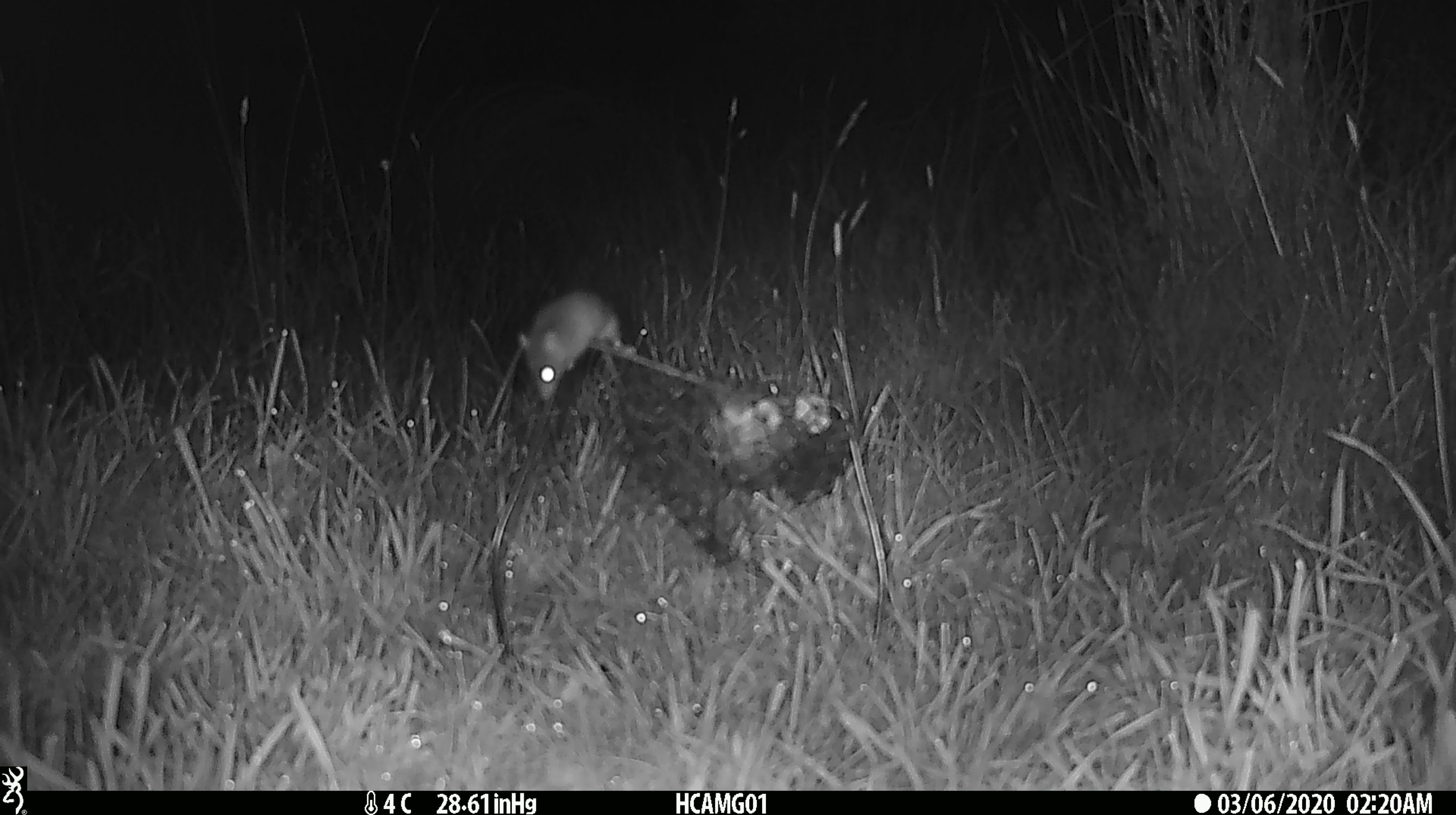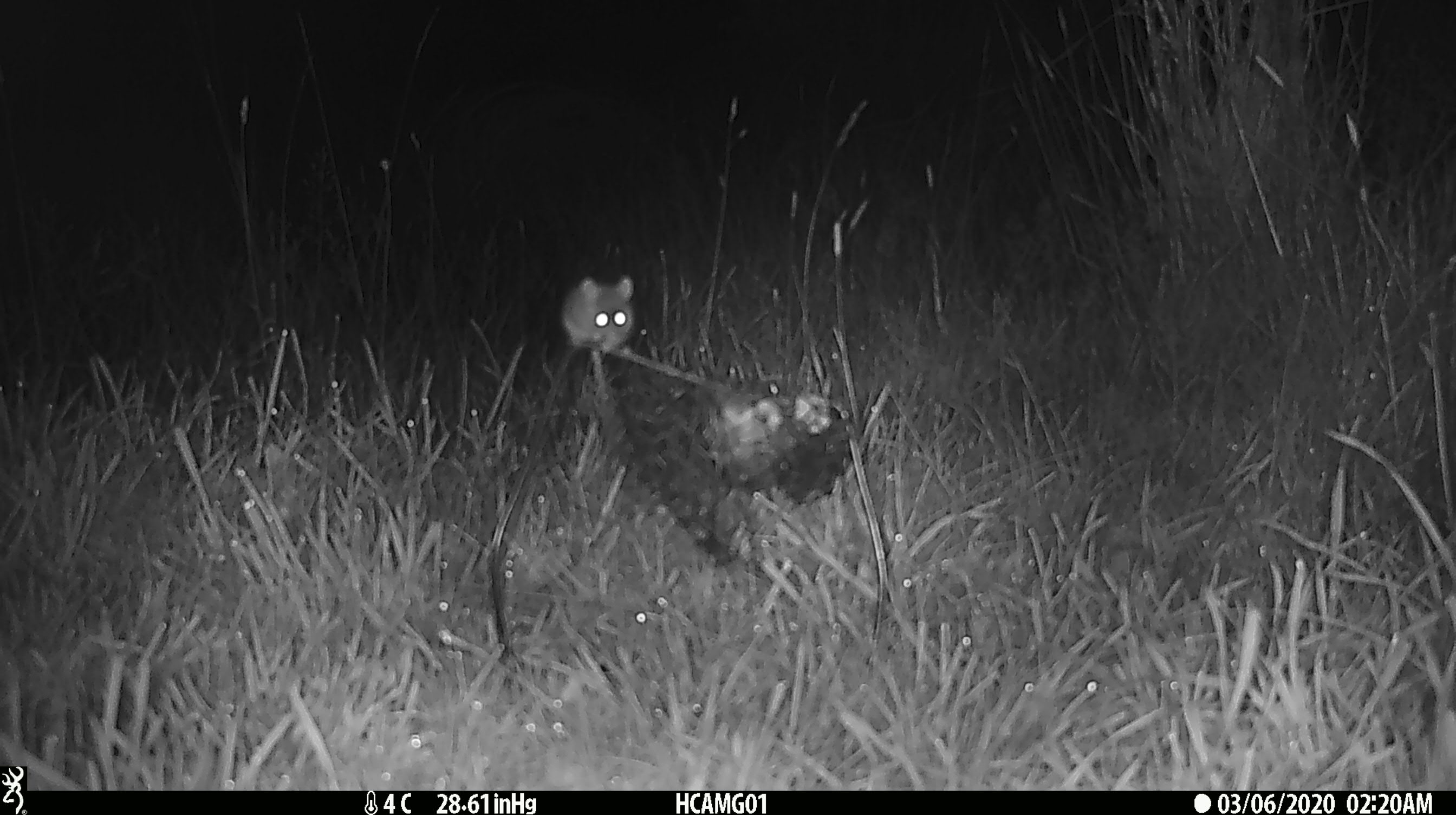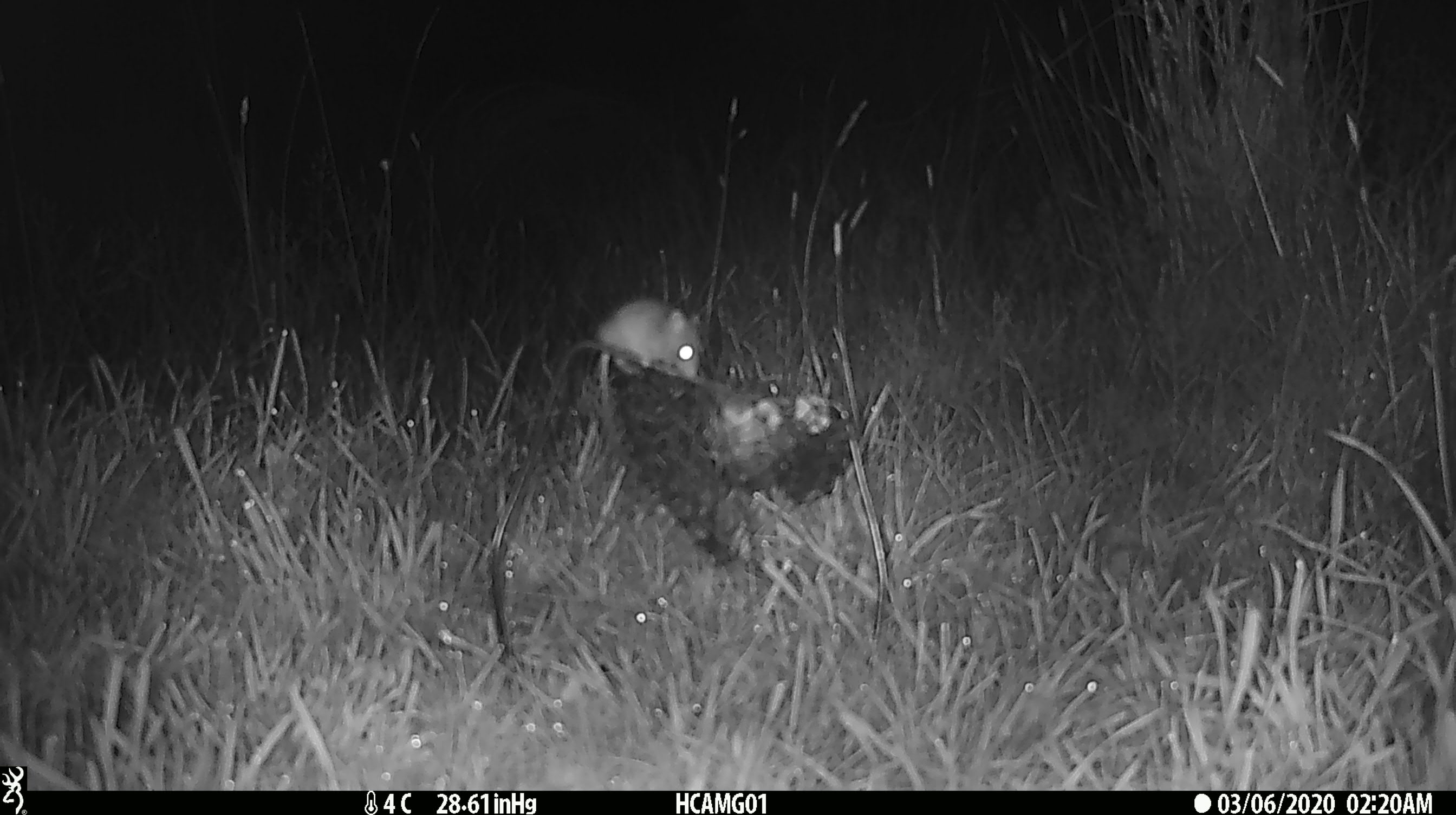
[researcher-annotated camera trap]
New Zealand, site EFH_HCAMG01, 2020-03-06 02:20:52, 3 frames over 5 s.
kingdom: Animalia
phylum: Chordata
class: Mammalia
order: Rodentia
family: Muridae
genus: Mus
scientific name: Mus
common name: mouse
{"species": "mouse (Mus)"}